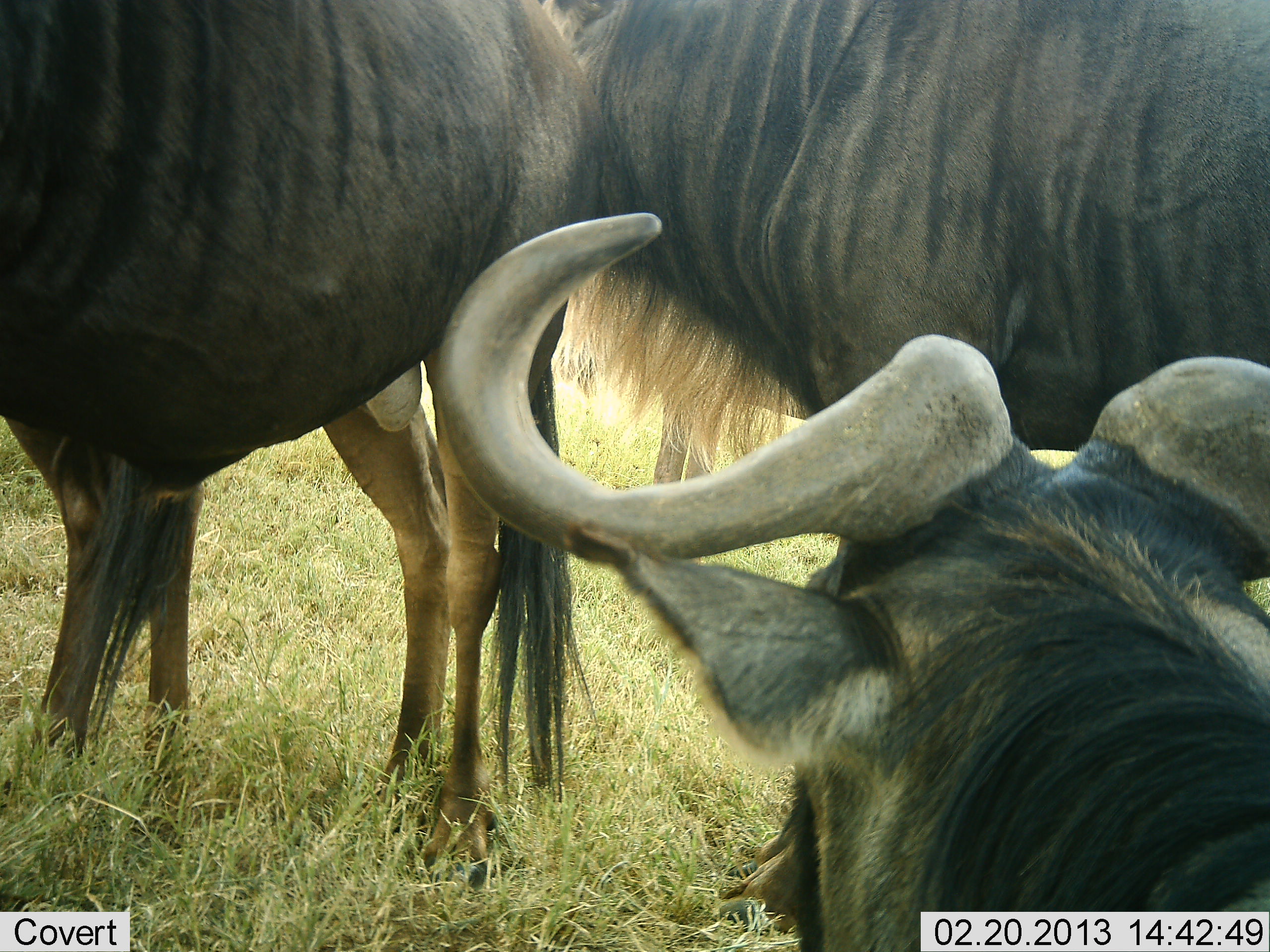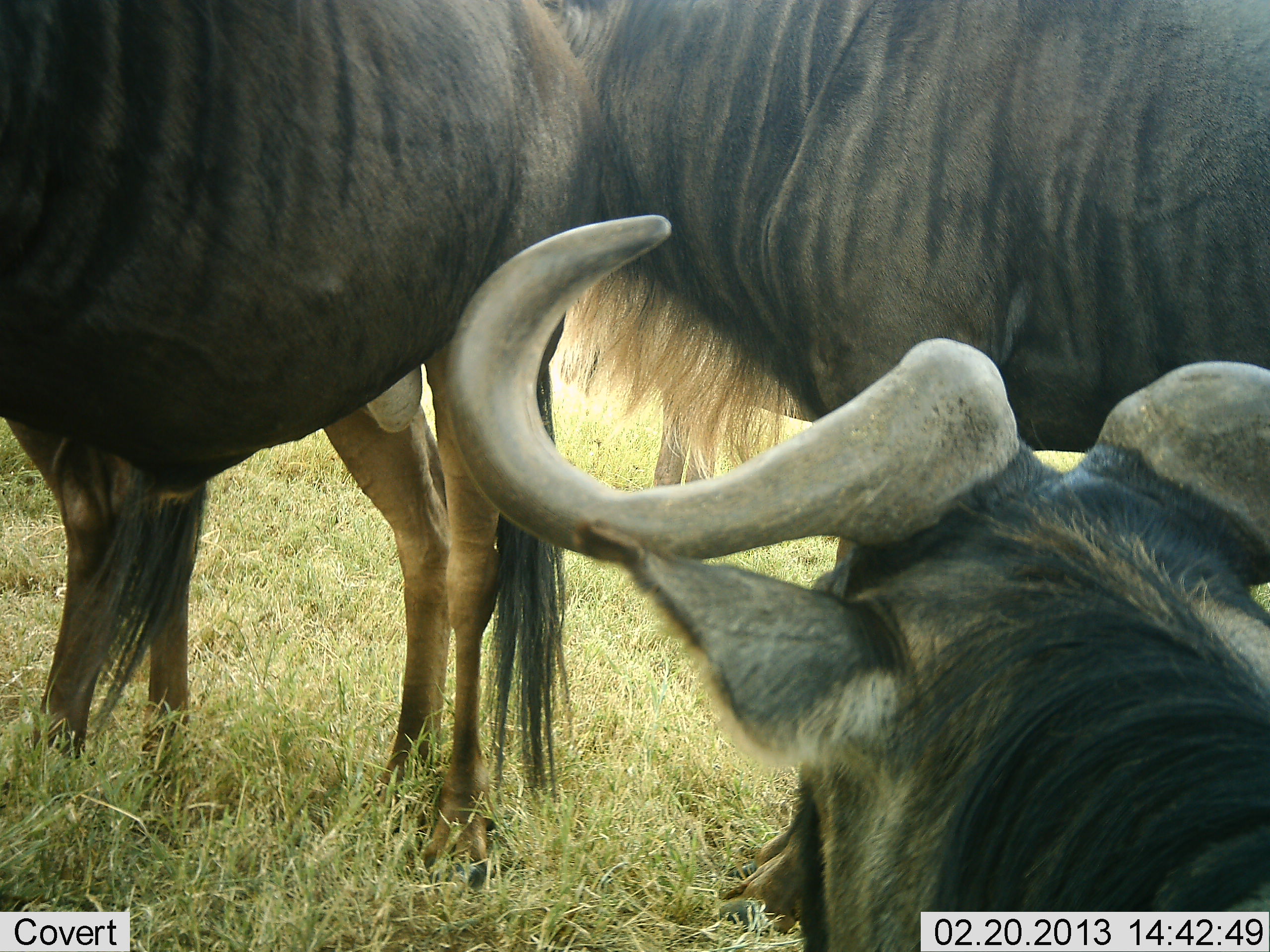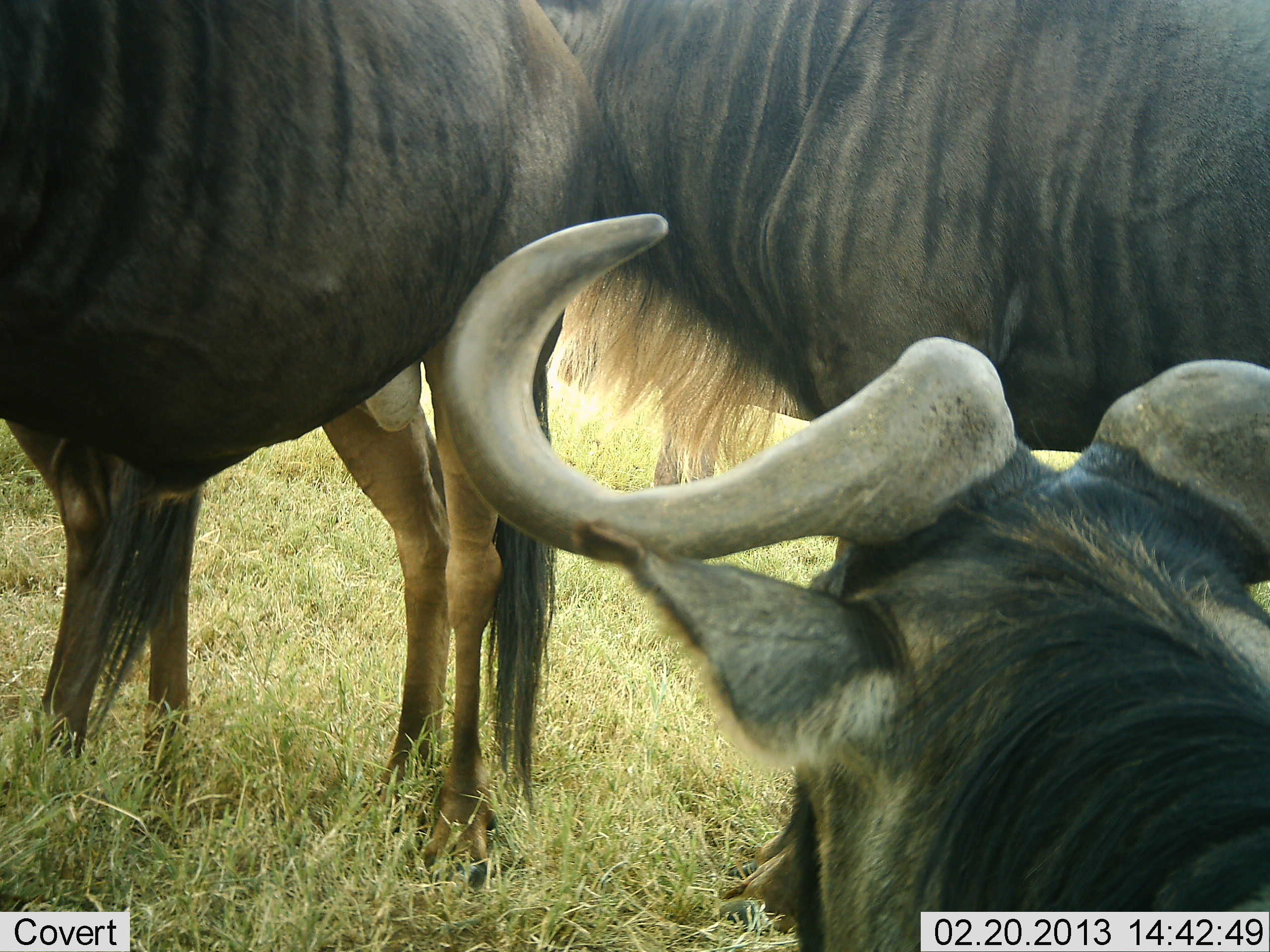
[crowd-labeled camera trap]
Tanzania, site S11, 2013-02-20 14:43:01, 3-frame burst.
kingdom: Animalia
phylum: Chordata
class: Mammalia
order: Artiodactyla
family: Bovidae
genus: Connochaetes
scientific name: Connochaetes taurinus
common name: blue wildebeest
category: wildebeest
Wildebeest (blue wildebeest) (Connochaetes taurinus), count 3. Behavior (volunteer vote fractions): standing 83%, resting 50%, moving 0%, interacting 14%. Young present (vote fraction): 0%. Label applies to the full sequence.